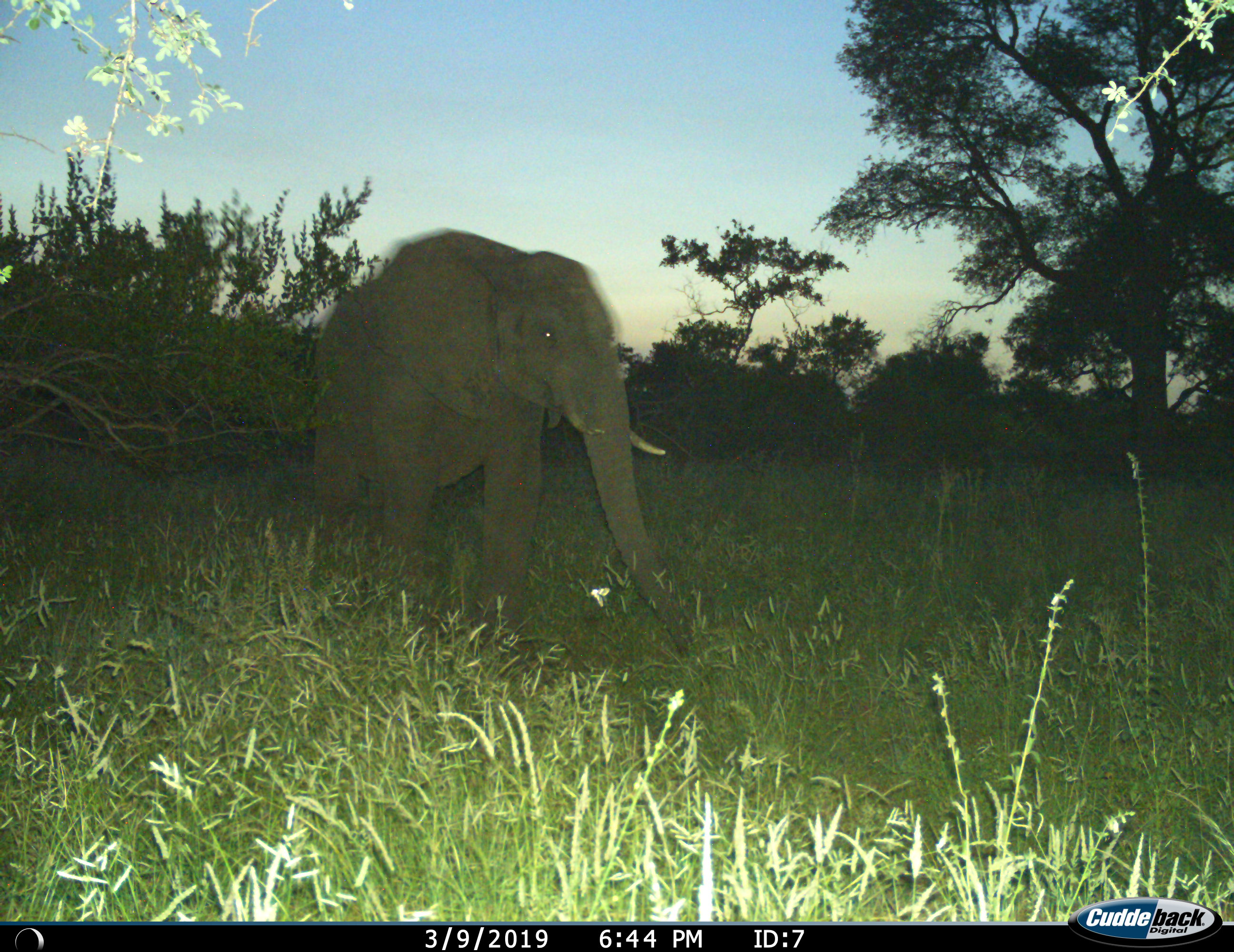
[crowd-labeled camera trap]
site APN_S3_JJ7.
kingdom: Animalia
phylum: Chordata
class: Mammalia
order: Proboscidea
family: Elephantidae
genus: Loxodonta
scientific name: Loxodonta africana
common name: african bush elephant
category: elephant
Elephant (african bush elephant) (Loxodonta africana), count 1. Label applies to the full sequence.